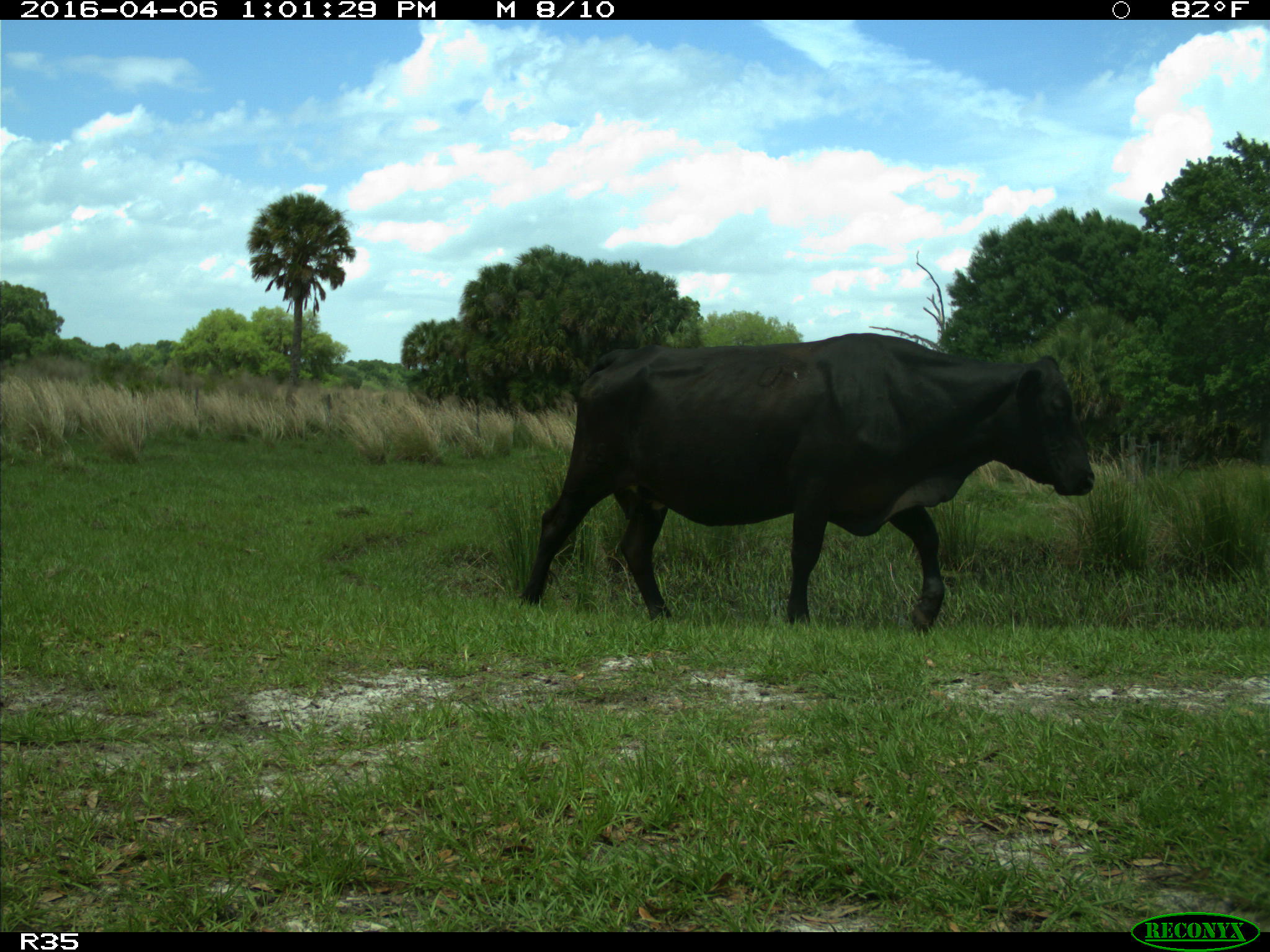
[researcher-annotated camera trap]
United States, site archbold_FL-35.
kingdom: Animalia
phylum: Chordata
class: Mammalia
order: Artiodactyla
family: Bovidae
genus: Bos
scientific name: Bos taurus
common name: domestic cow